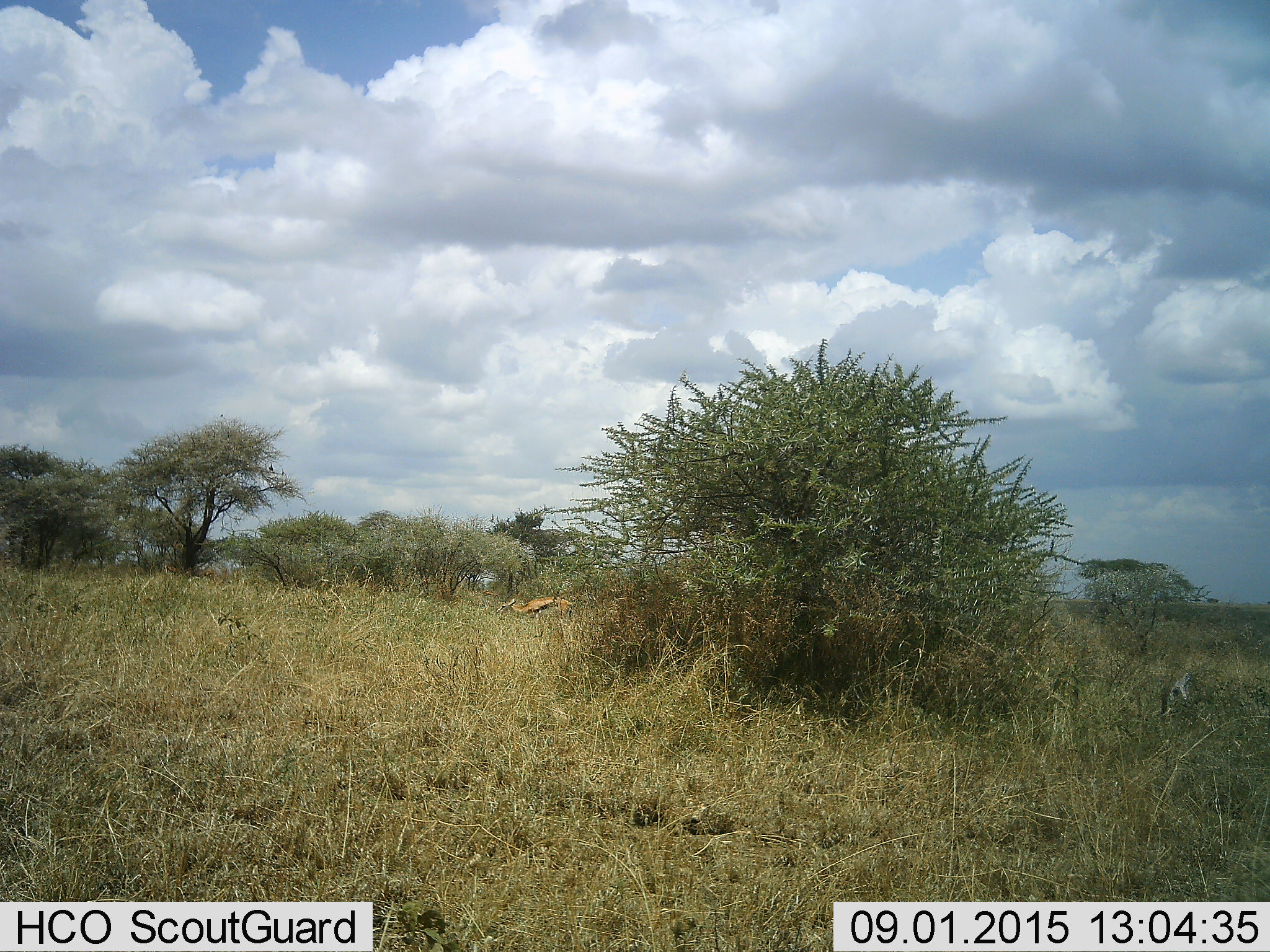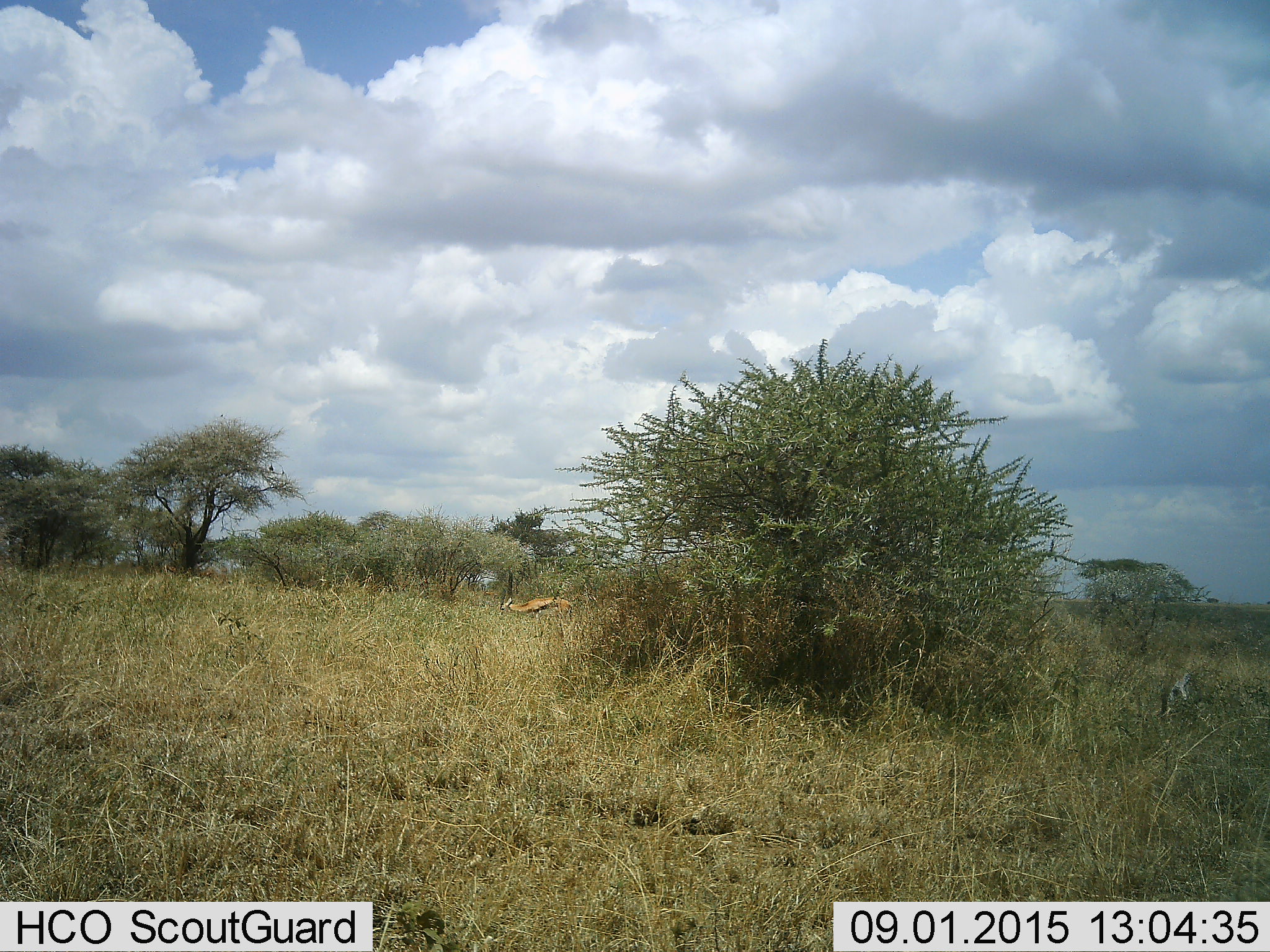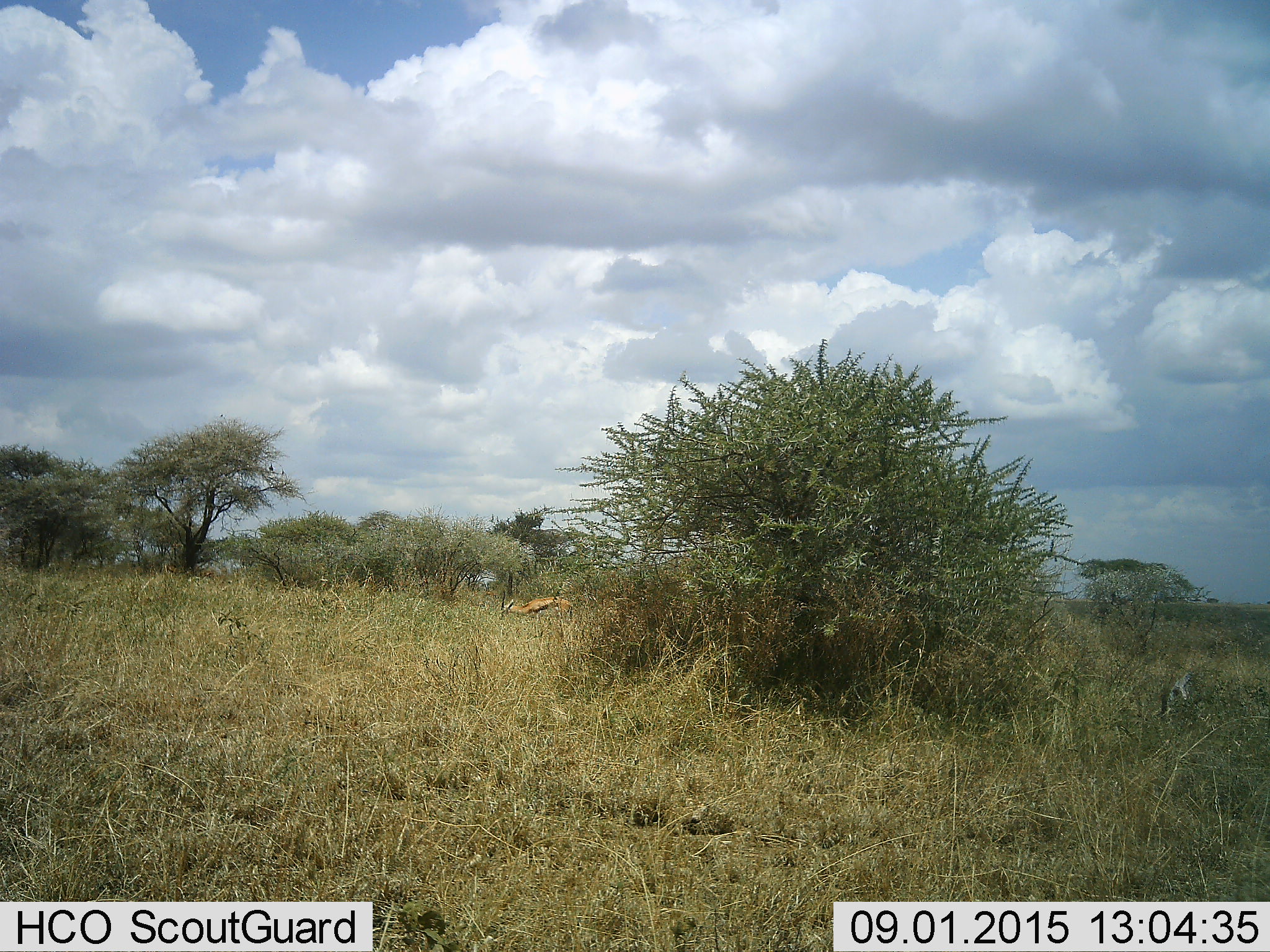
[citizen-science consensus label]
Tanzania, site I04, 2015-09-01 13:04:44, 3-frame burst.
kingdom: Animalia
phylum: Chordata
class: Mammalia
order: Artiodactyla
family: Bovidae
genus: Eudorcas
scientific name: Eudorcas thomsonii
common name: thomson's gazelle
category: gazellethomsons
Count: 1.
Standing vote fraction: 40%.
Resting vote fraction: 0%.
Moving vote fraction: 10%.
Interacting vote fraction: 0%.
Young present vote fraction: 0%.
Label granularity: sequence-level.